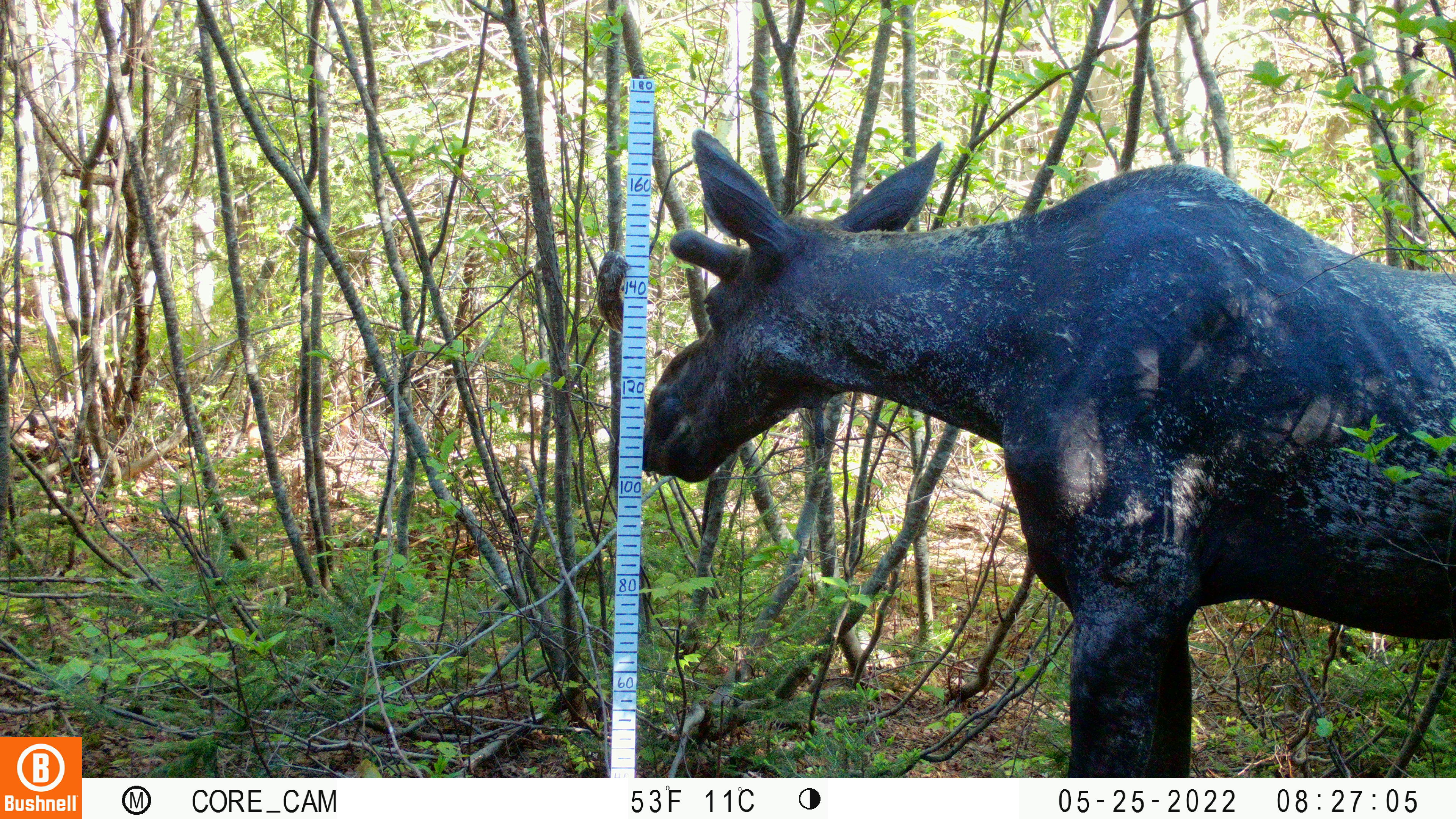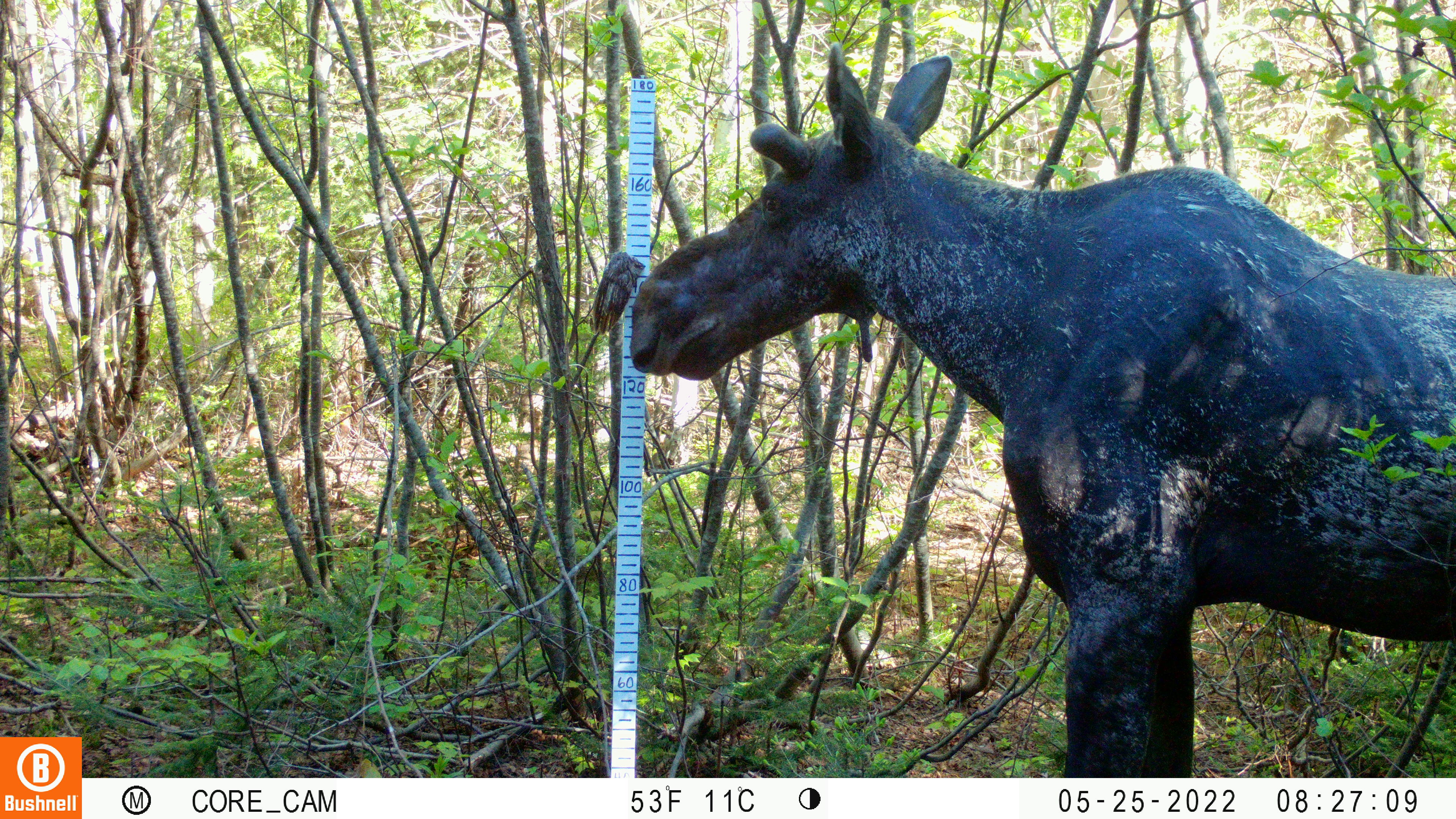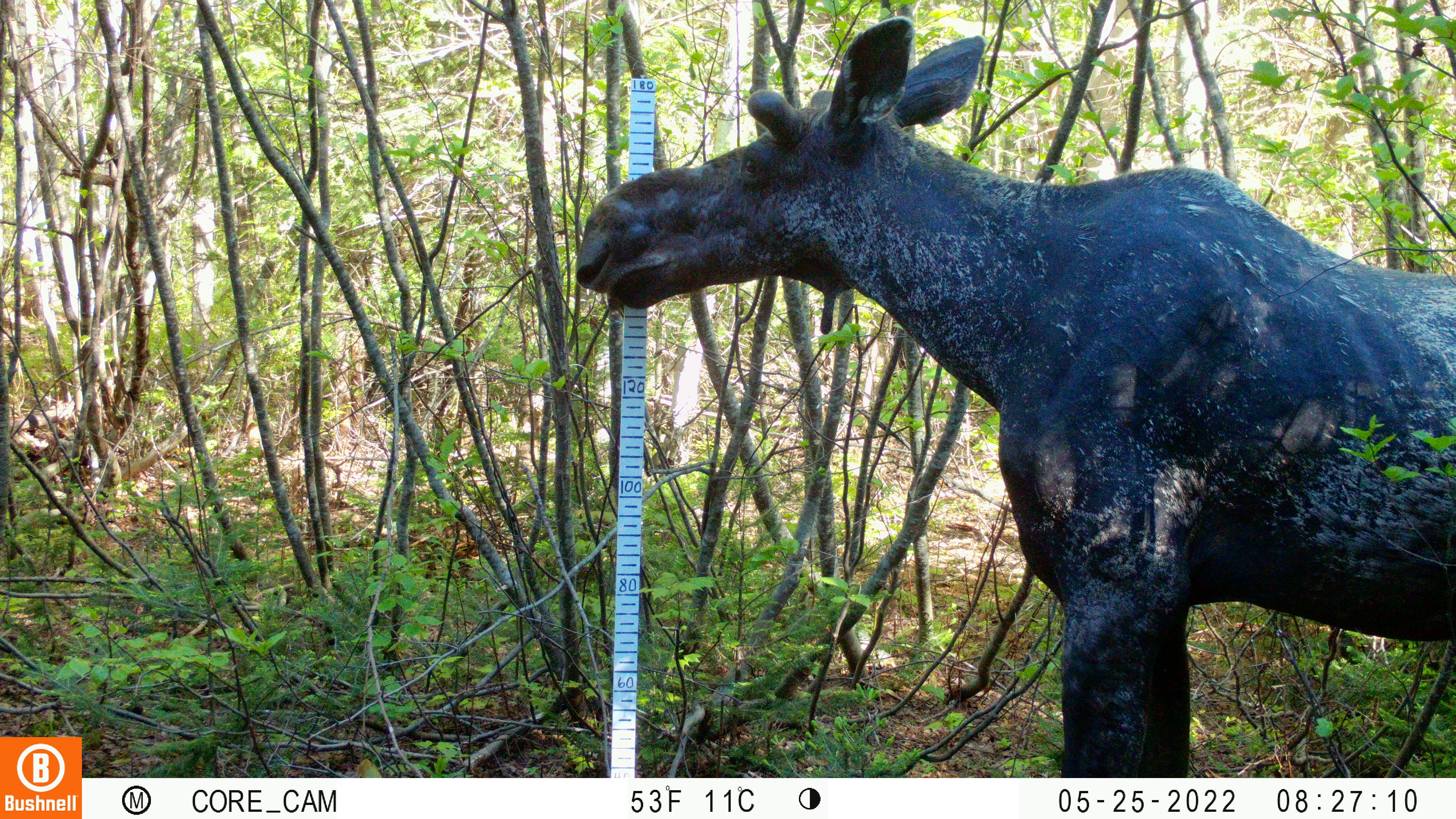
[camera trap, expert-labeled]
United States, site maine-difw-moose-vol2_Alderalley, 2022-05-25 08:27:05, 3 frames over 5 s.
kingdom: Animalia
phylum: Chordata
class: Mammalia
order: Artiodactyla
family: Cervidae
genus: Alces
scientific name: Alces alces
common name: moose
Moose (Alces alces).